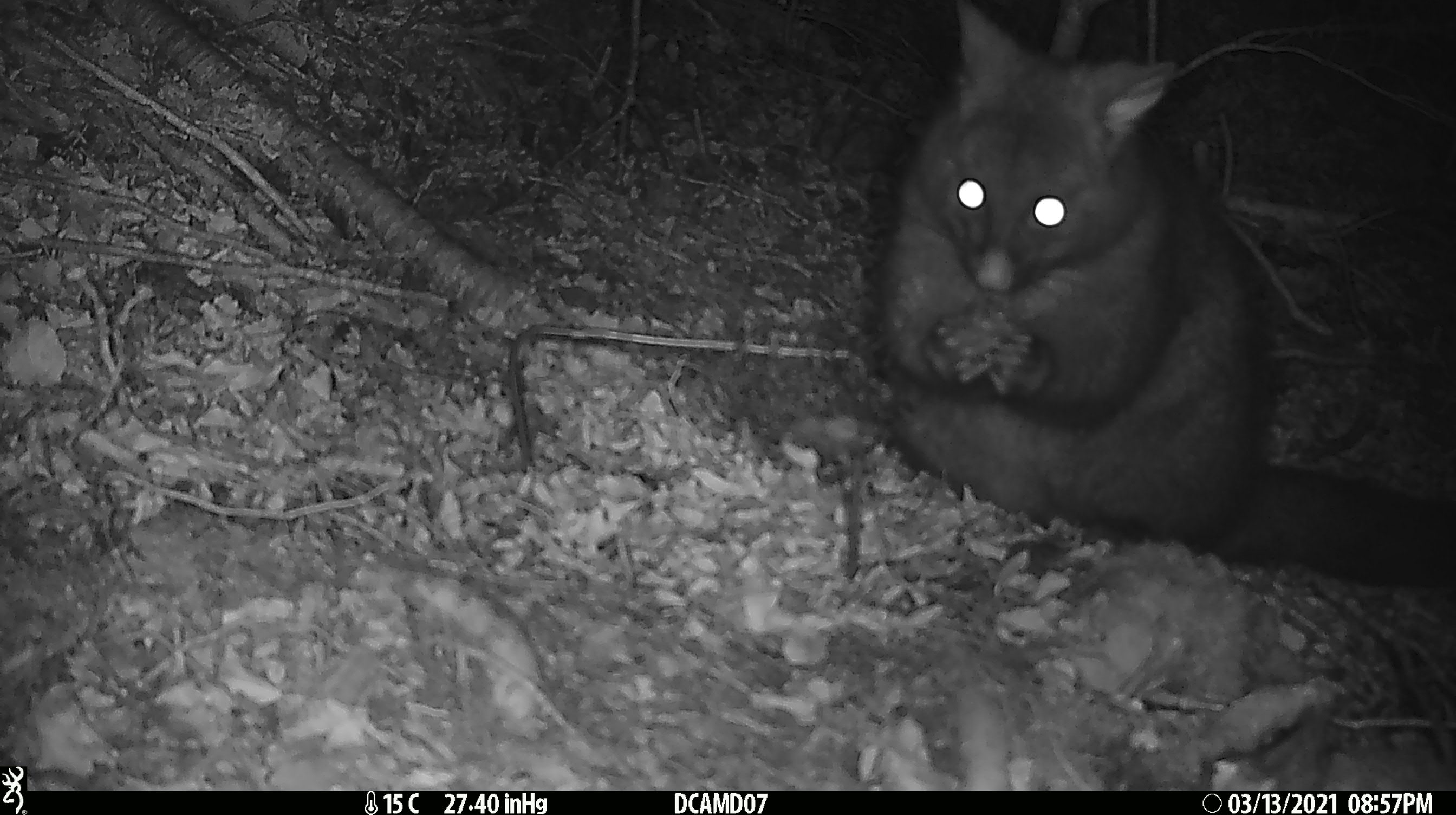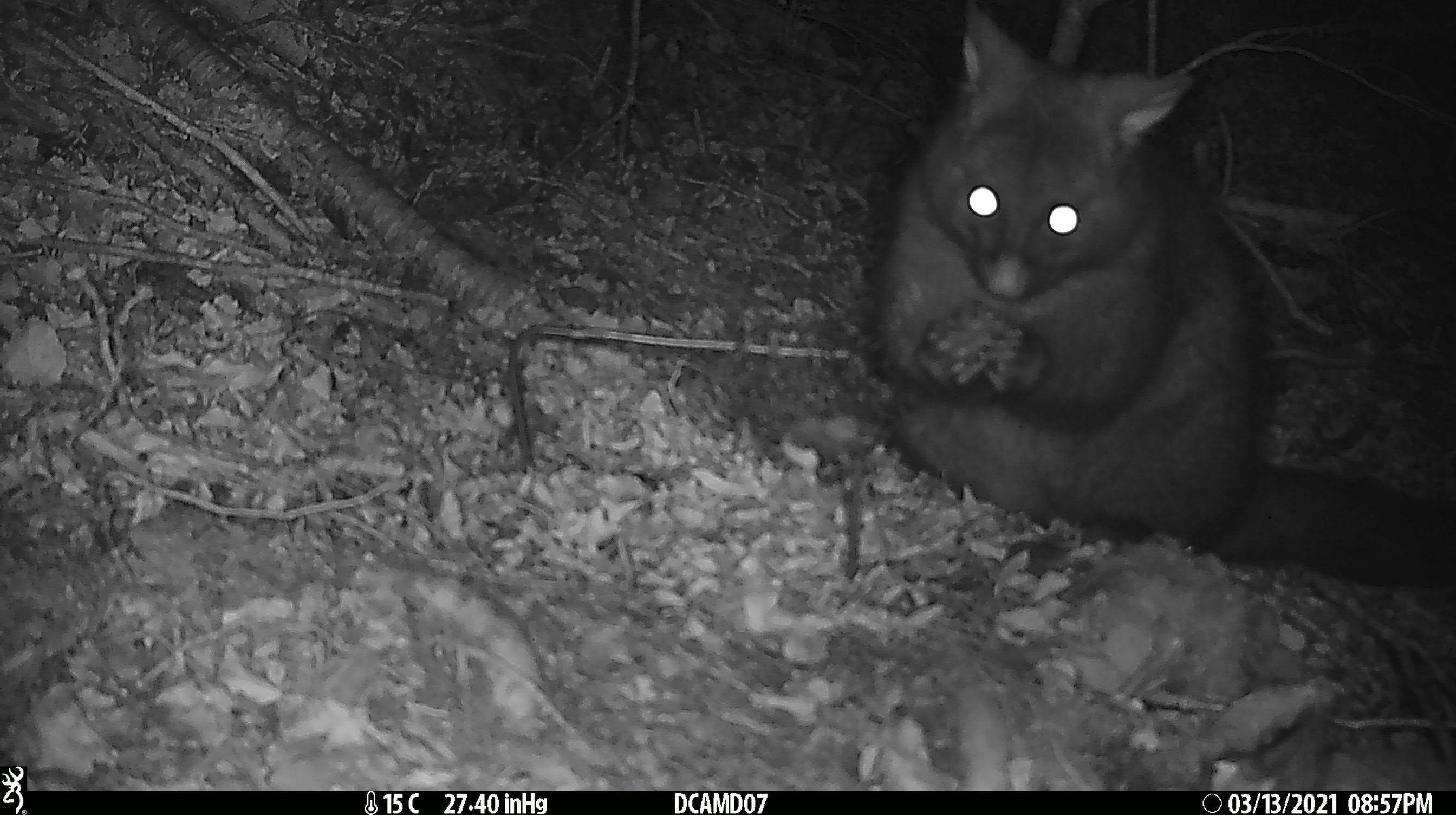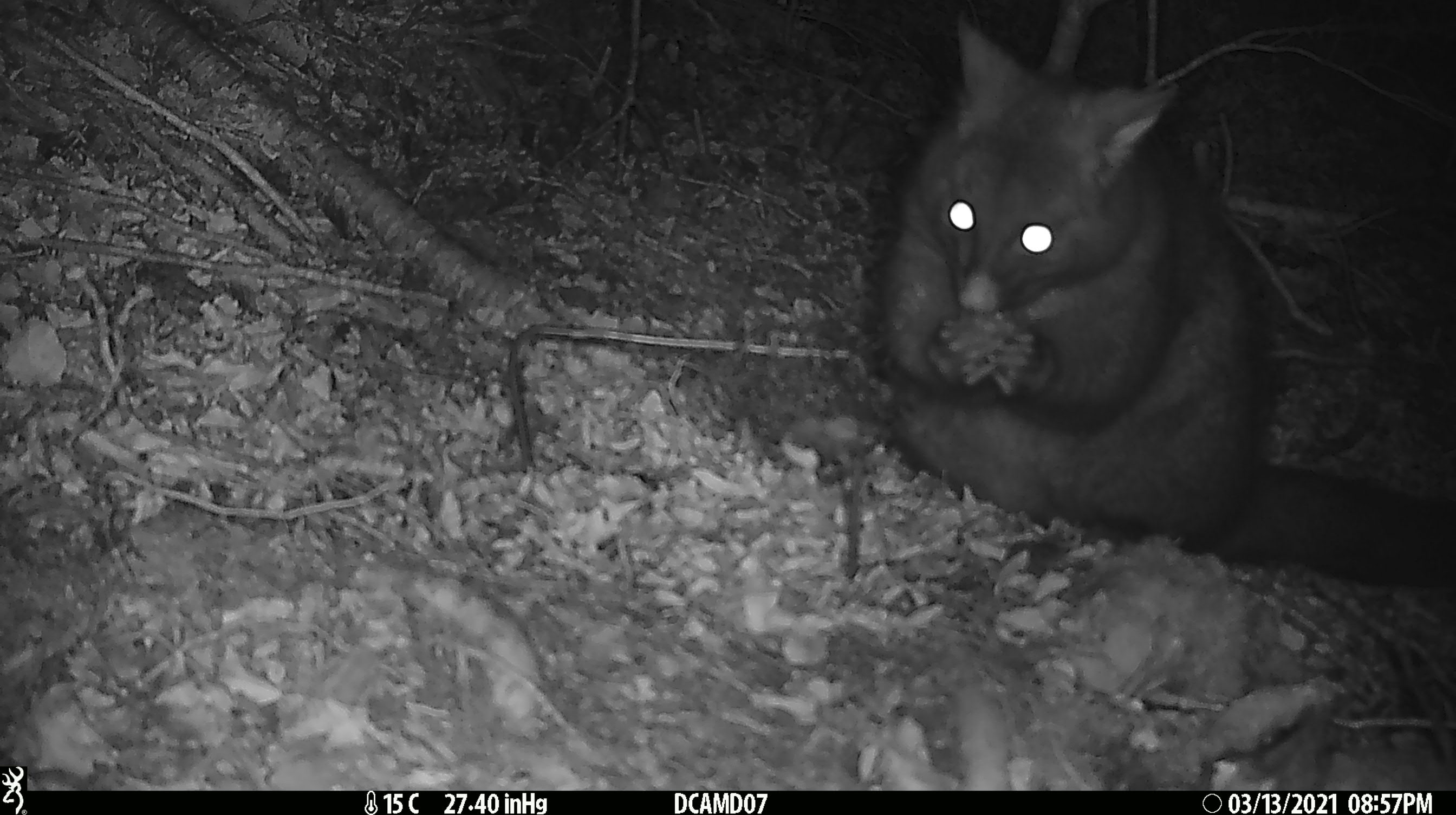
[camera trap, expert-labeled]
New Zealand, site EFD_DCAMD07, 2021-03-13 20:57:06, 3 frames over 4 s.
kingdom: Animalia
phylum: Chordata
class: Mammalia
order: Diprotodontia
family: Phalangeridae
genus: Trichosurus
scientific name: Trichosurus vulpecula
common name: common brushtail possum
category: possum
Possum (common brushtail possum) (Trichosurus vulpecula).